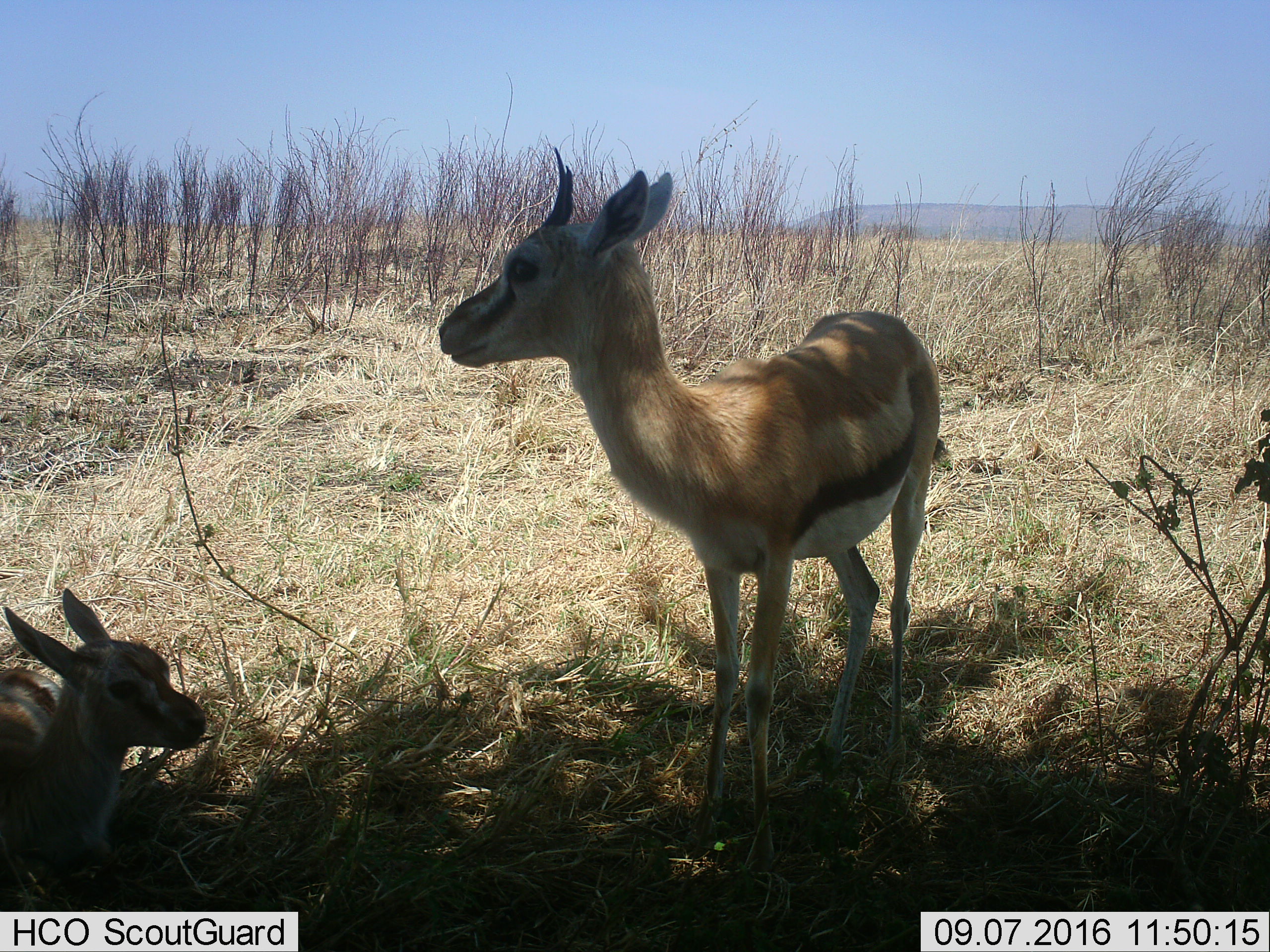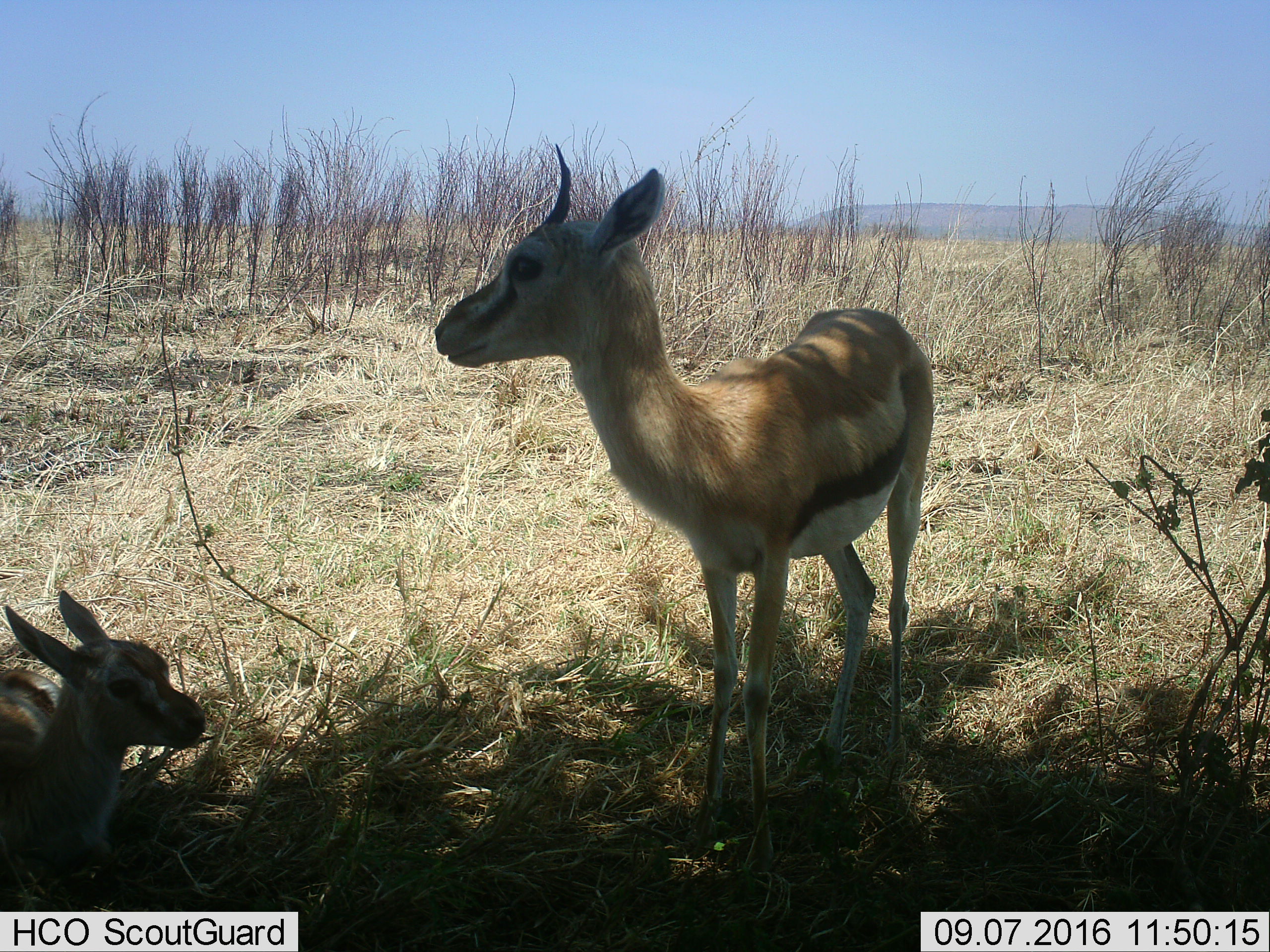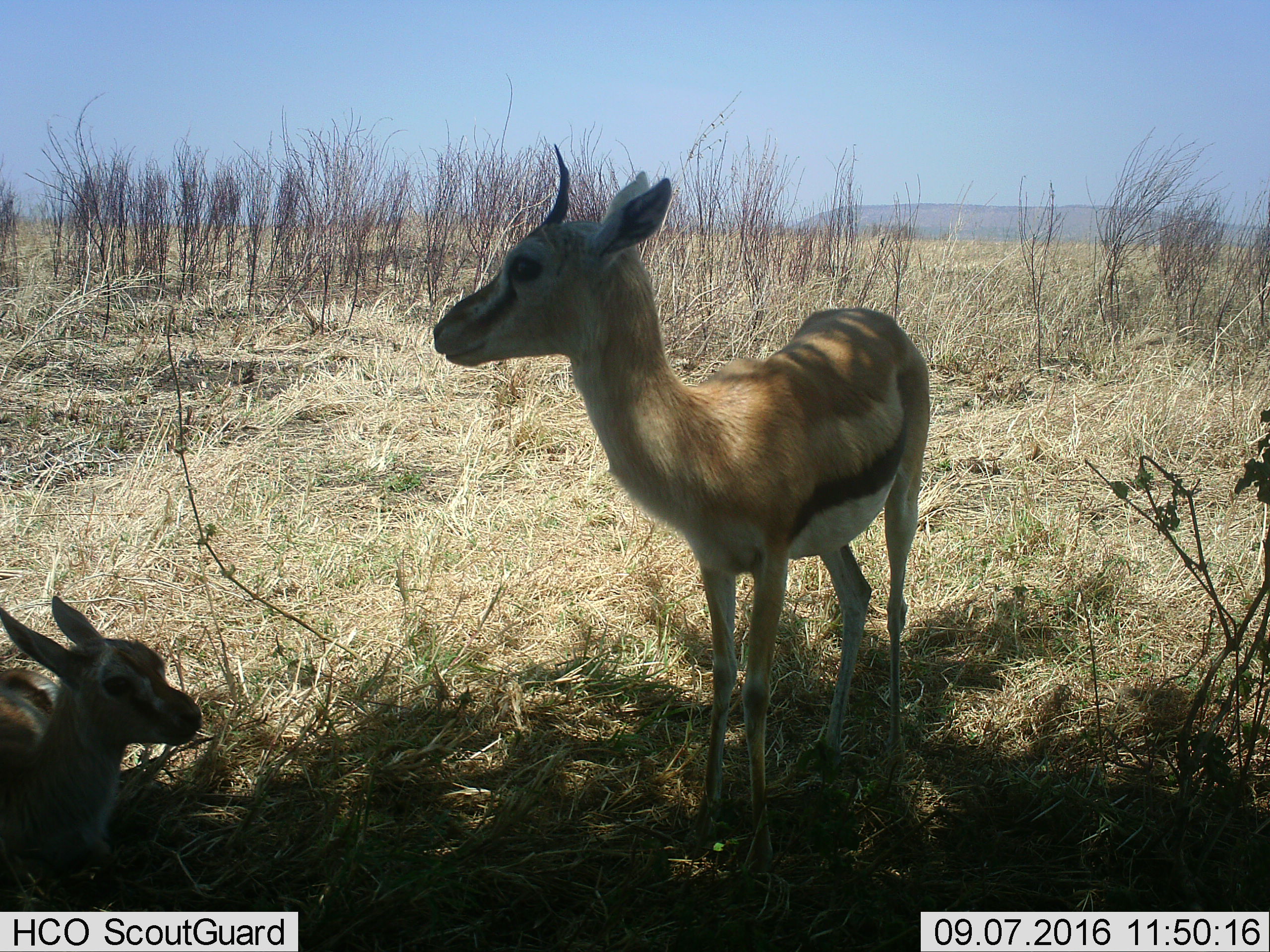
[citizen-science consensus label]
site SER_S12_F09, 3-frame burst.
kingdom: Animalia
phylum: Chordata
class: Mammalia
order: Artiodactyla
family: Bovidae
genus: Eudorcas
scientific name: Eudorcas thomsonii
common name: thomson's gazelle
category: gazellethomsons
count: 2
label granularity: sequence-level